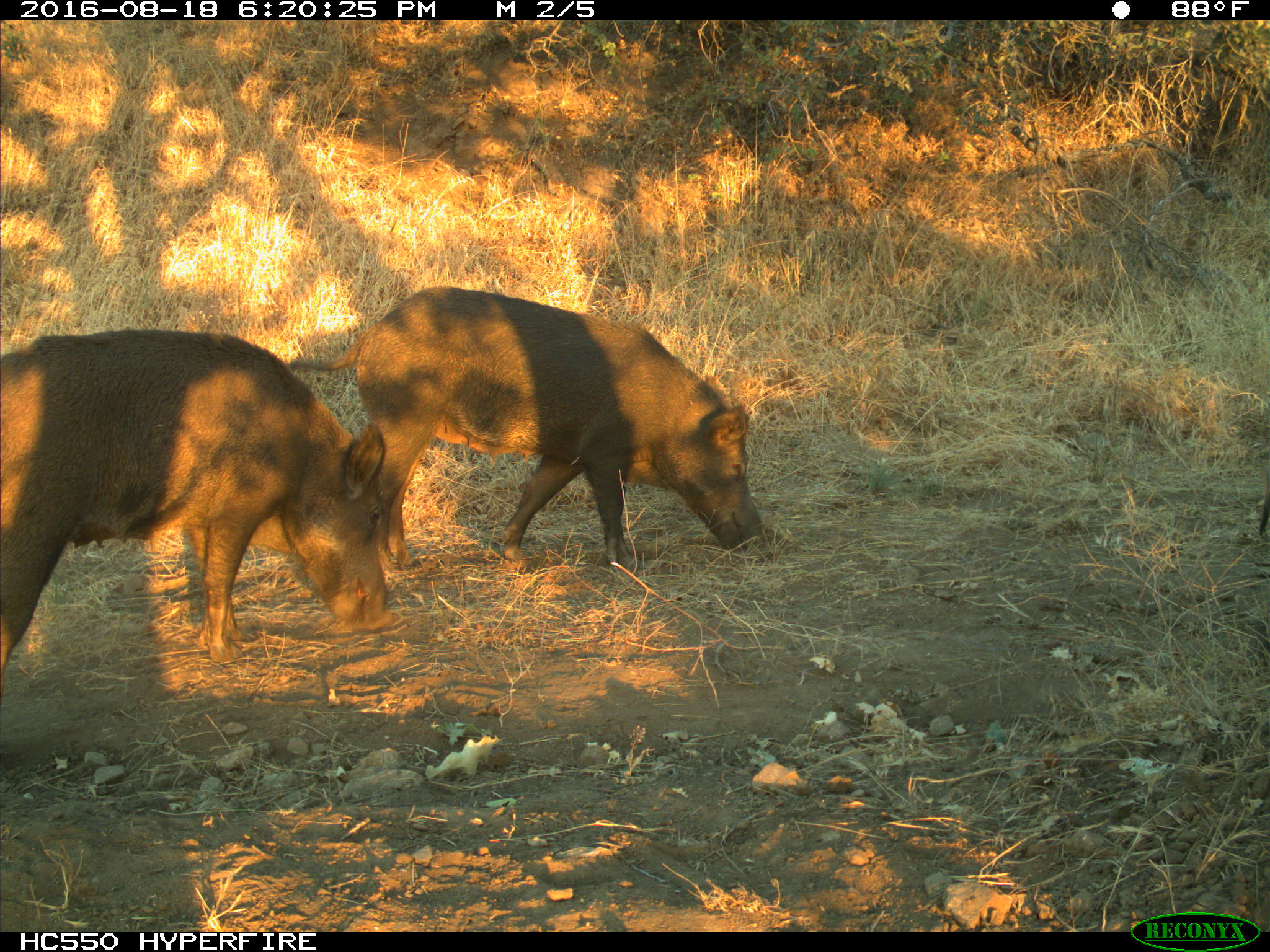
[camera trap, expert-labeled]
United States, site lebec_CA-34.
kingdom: Animalia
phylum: Chordata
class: Mammalia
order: Artiodactyla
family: Suidae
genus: Sus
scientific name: Sus scrofa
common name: wild boar